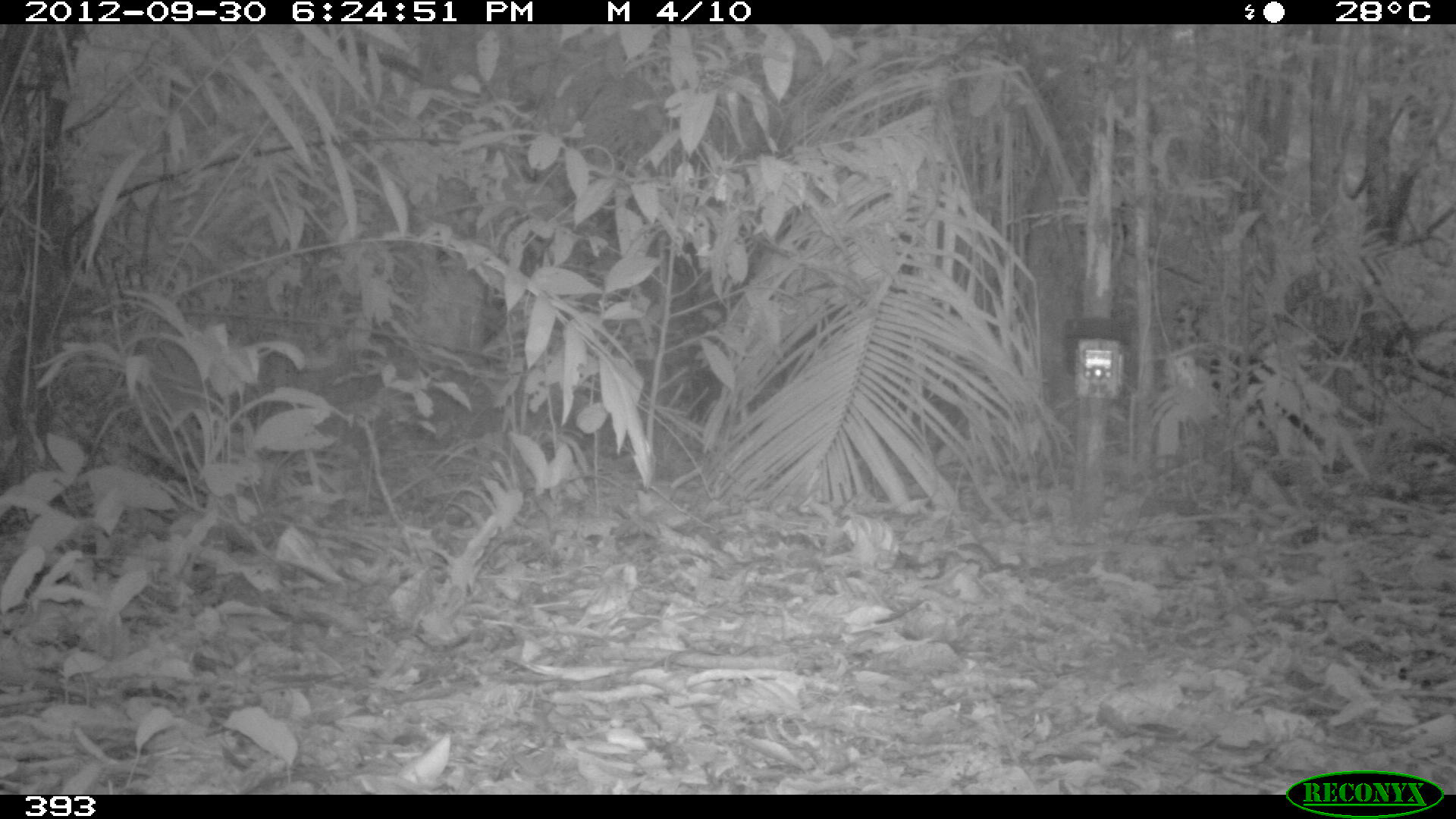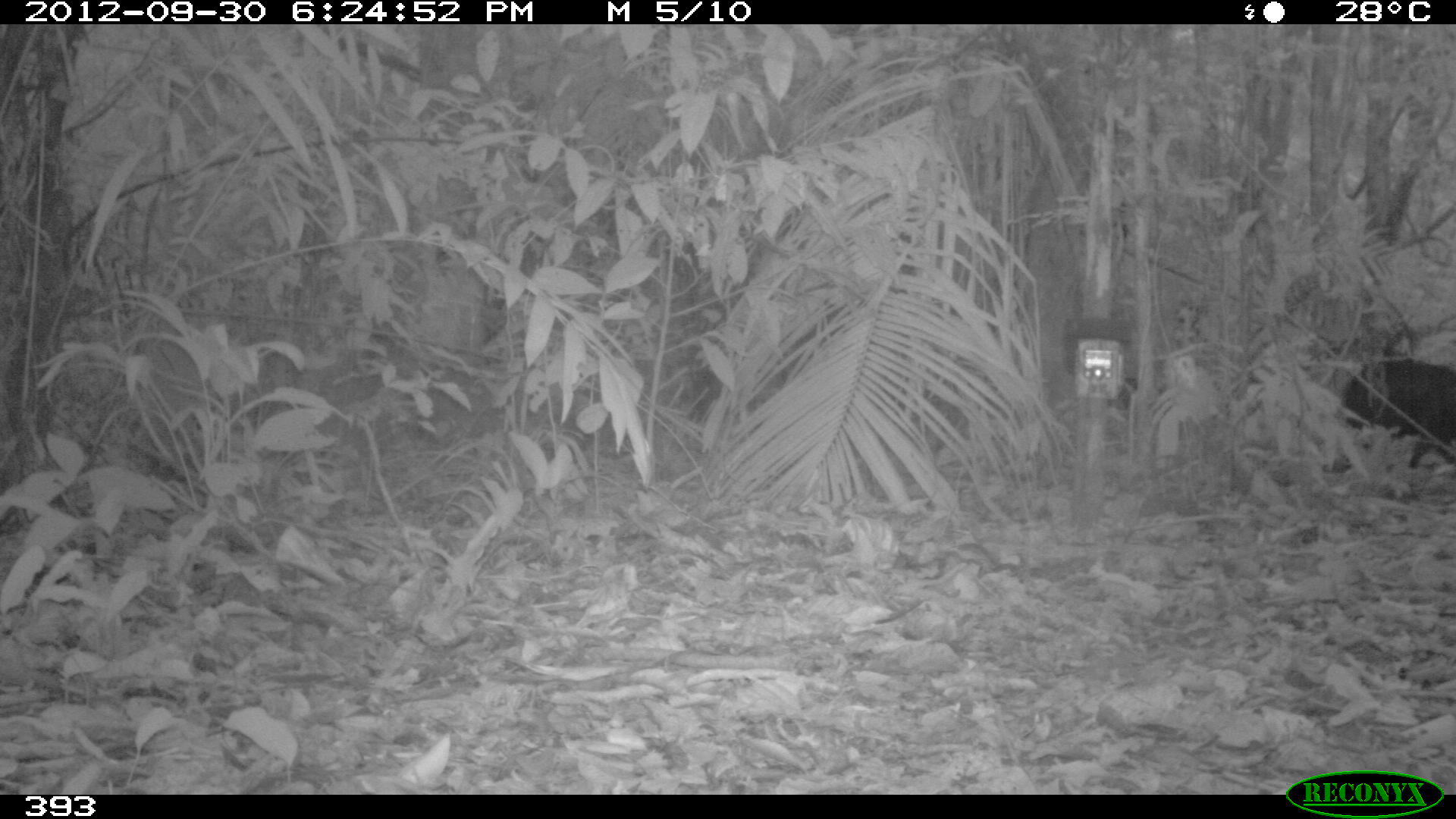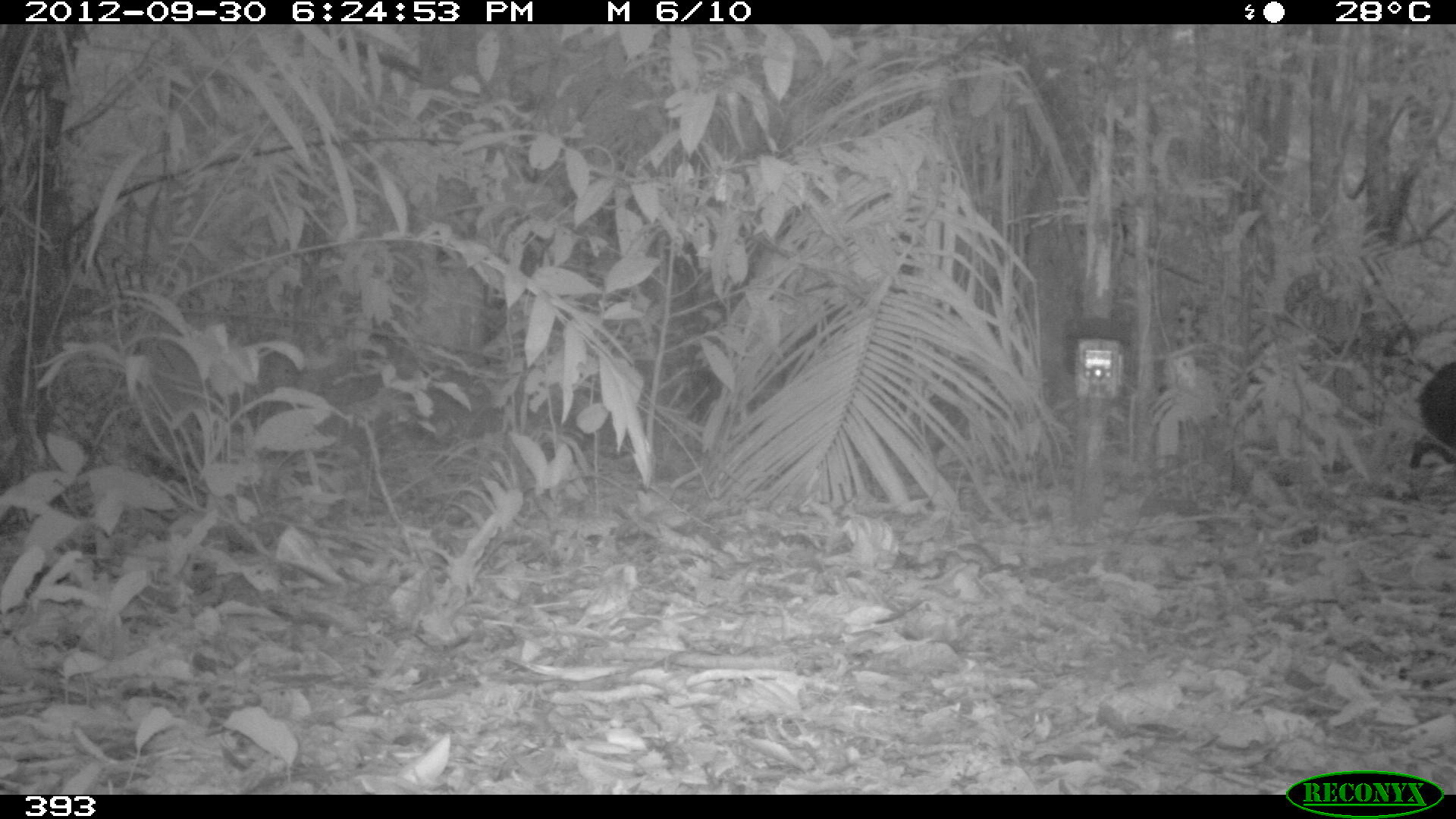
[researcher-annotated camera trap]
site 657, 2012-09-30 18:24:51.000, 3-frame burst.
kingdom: Animalia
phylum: Chordata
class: Mammalia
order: Artiodactyla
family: Tayassuidae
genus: Tayassu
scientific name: Tayassu pecari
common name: white-lipped peccary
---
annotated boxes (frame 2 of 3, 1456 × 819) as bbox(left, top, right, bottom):
tayassu pecari: bbox(1338, 356, 1456, 470)